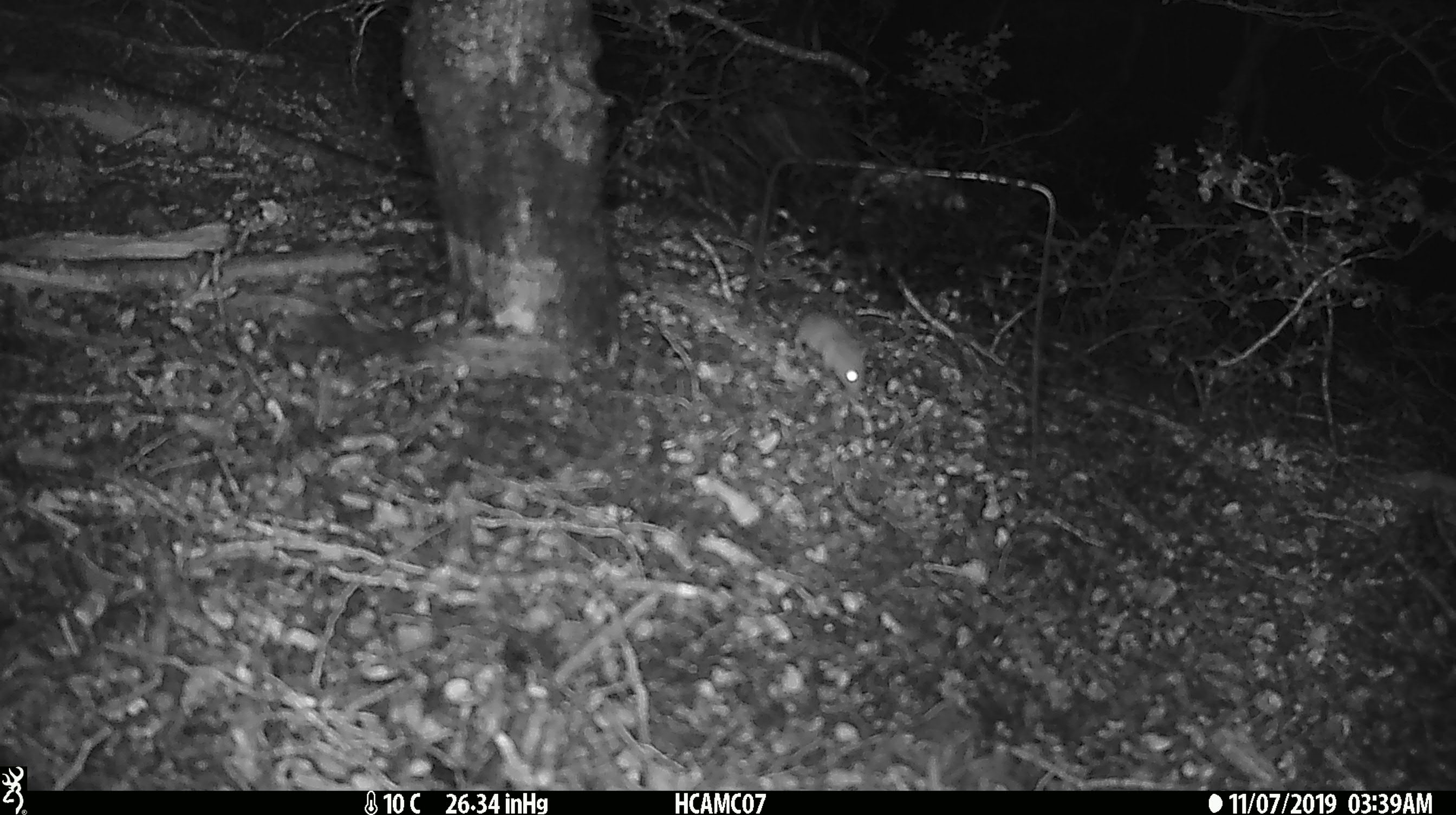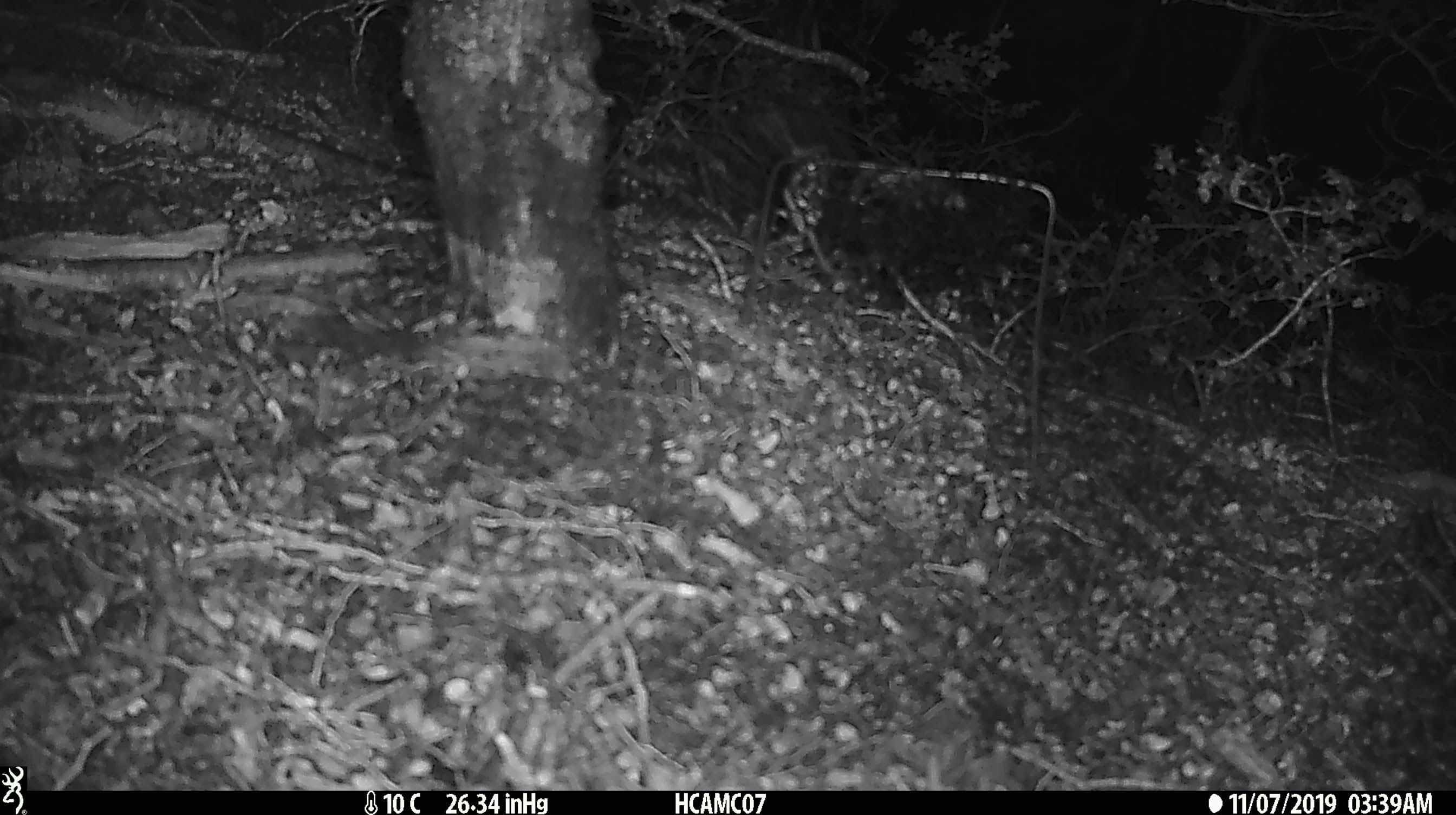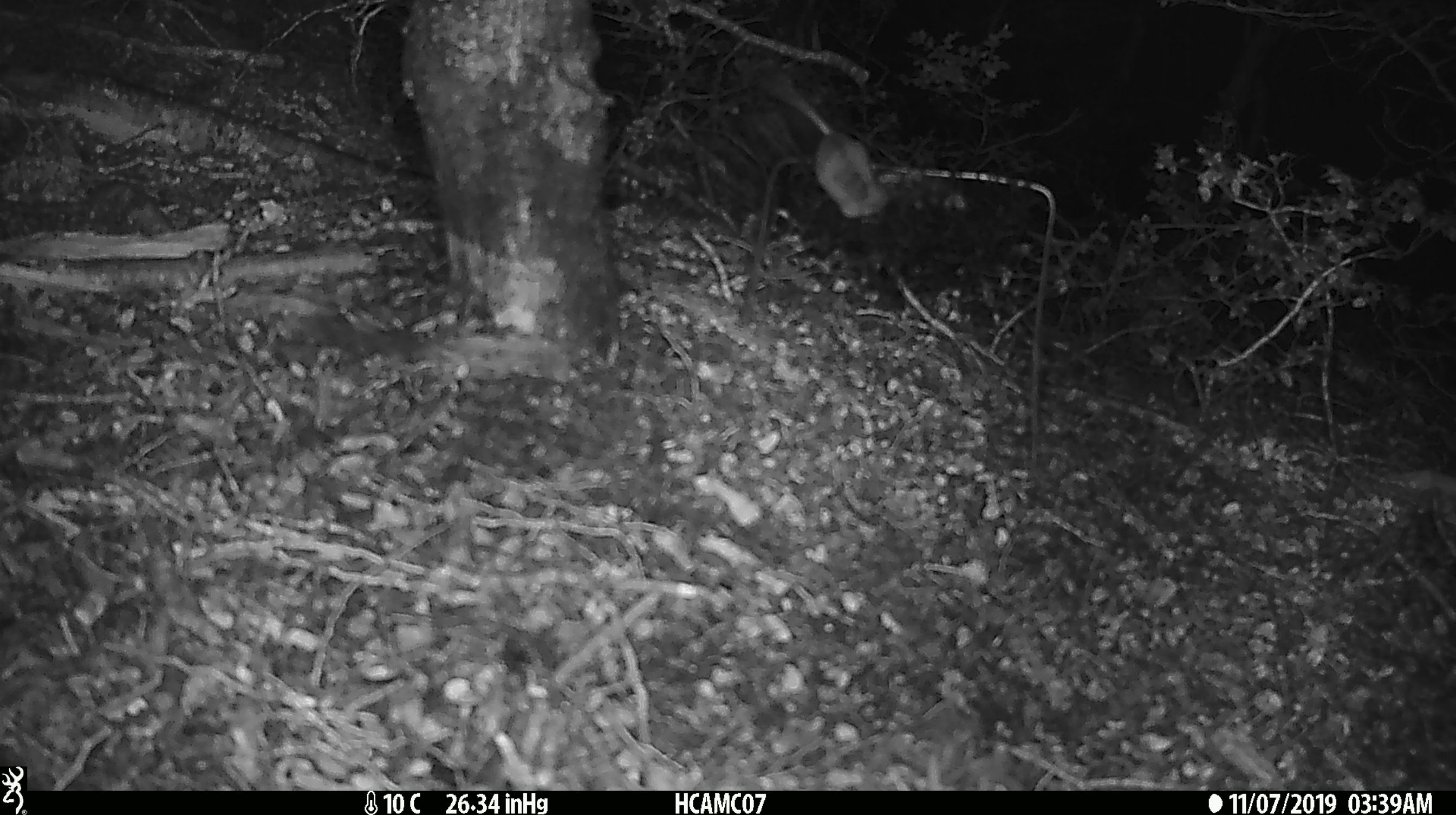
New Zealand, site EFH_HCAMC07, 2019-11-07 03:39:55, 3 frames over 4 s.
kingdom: Animalia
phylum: Chordata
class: Mammalia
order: Rodentia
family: Muridae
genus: Mus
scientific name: Mus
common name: mouse